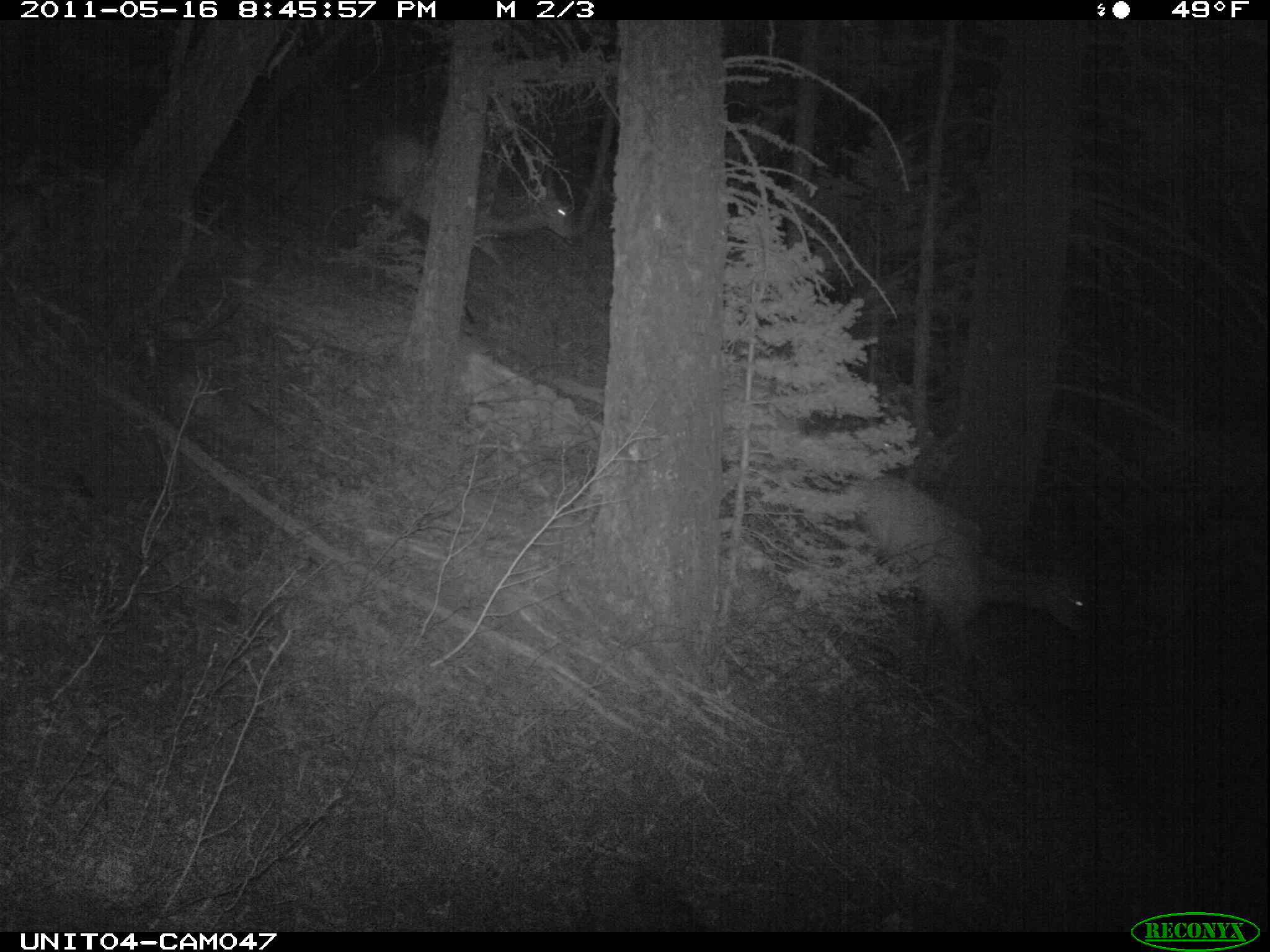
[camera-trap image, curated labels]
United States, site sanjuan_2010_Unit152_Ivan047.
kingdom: Animalia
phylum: Chordata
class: Mammalia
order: Artiodactyla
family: Cervidae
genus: Cervus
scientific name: Cervus elaphus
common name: red deer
Cervus elaphus (red deer).